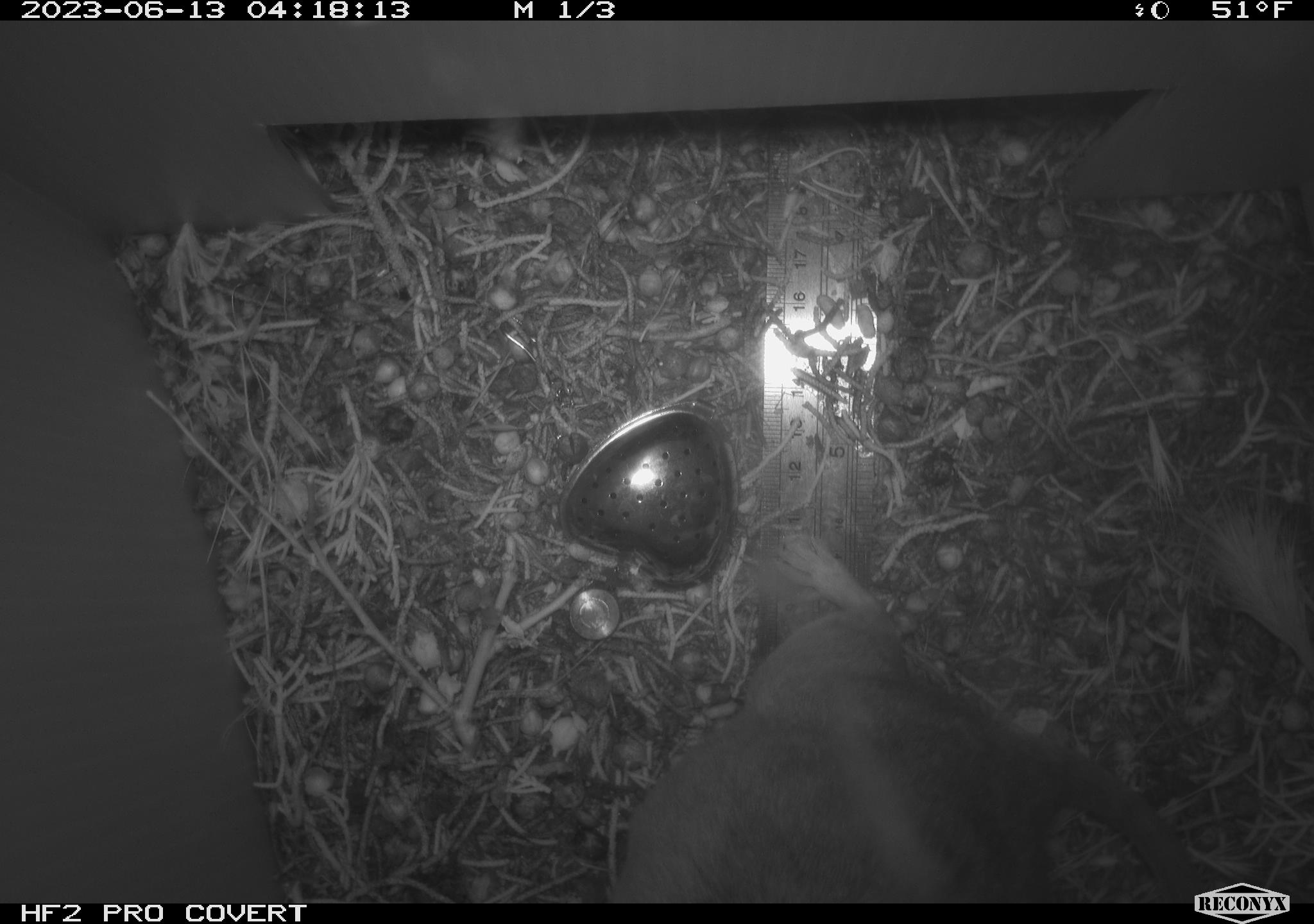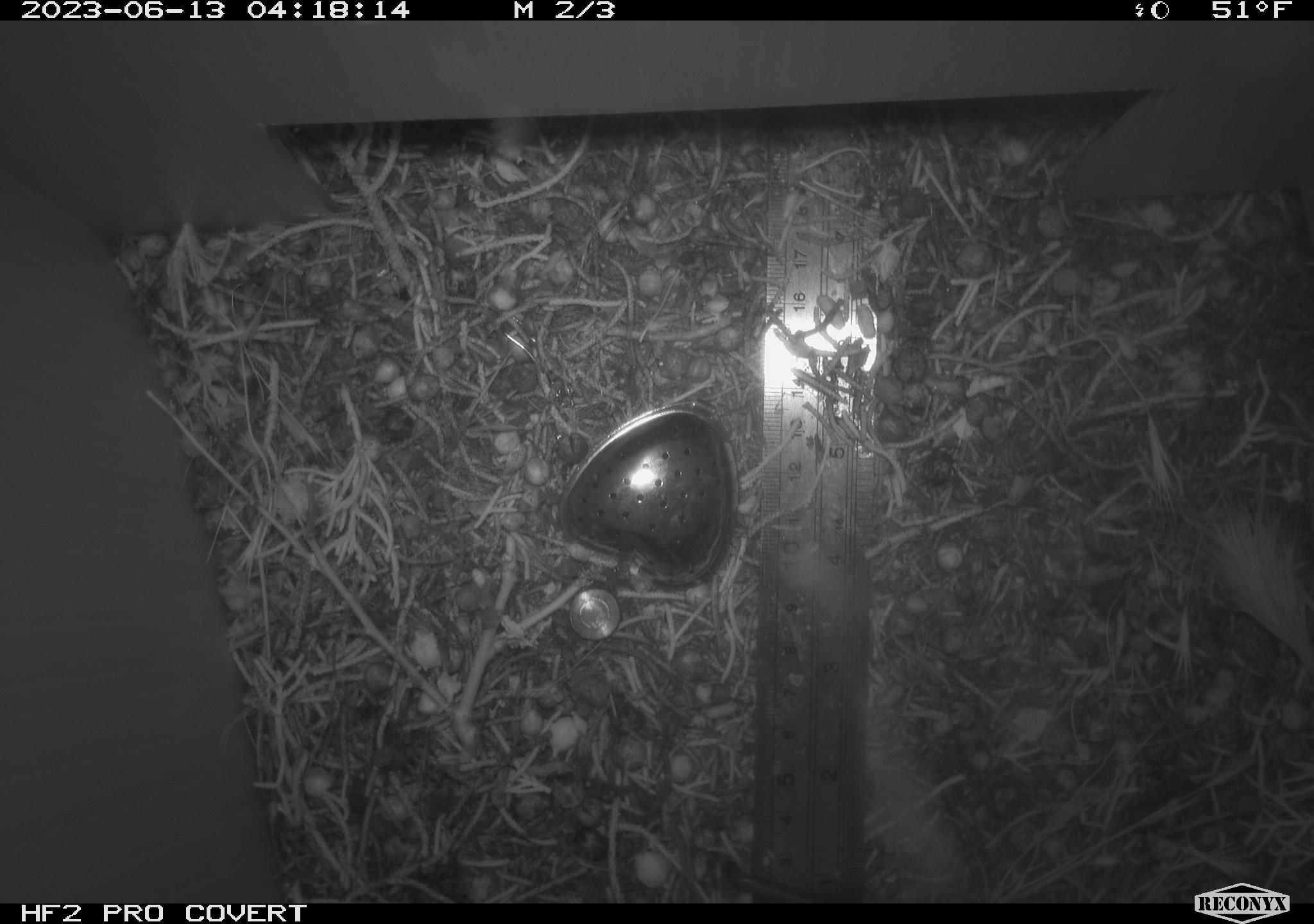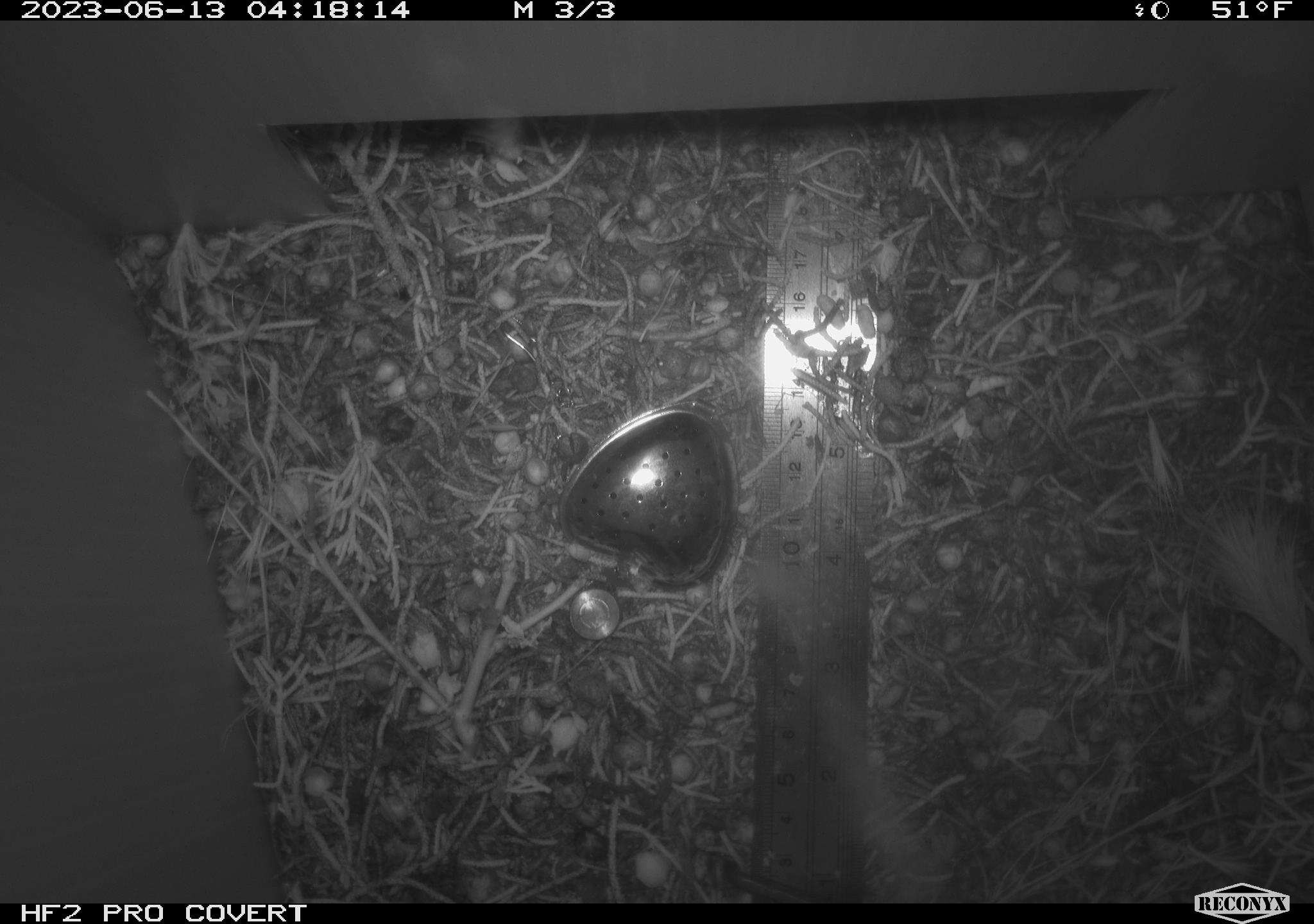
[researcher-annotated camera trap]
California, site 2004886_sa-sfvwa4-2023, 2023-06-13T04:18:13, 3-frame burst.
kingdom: Animalia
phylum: Chordata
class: Mammalia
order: Rodentia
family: Cricetidae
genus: Neotoma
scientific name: Neotoma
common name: pack rat or woodrat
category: neotoma species